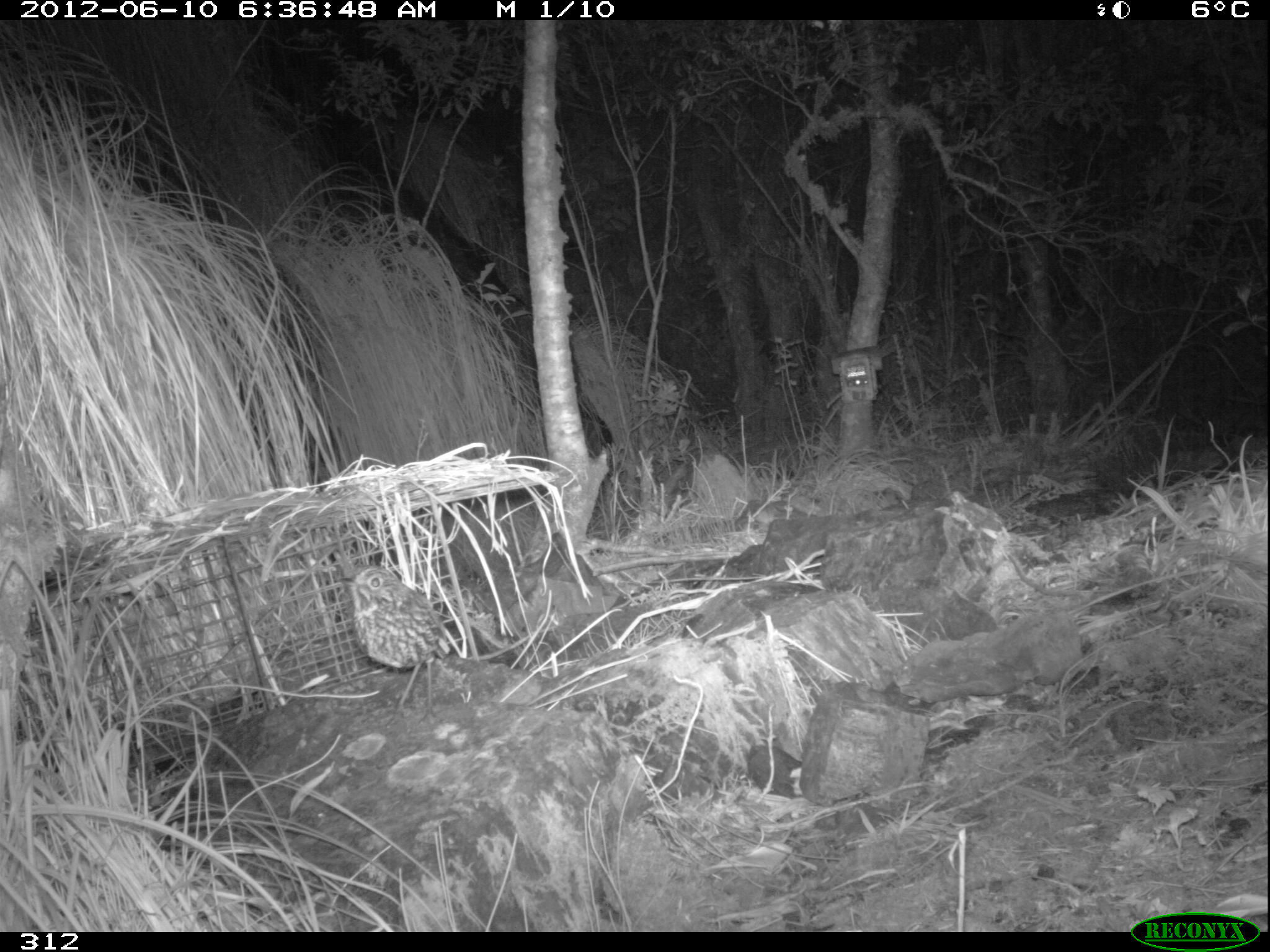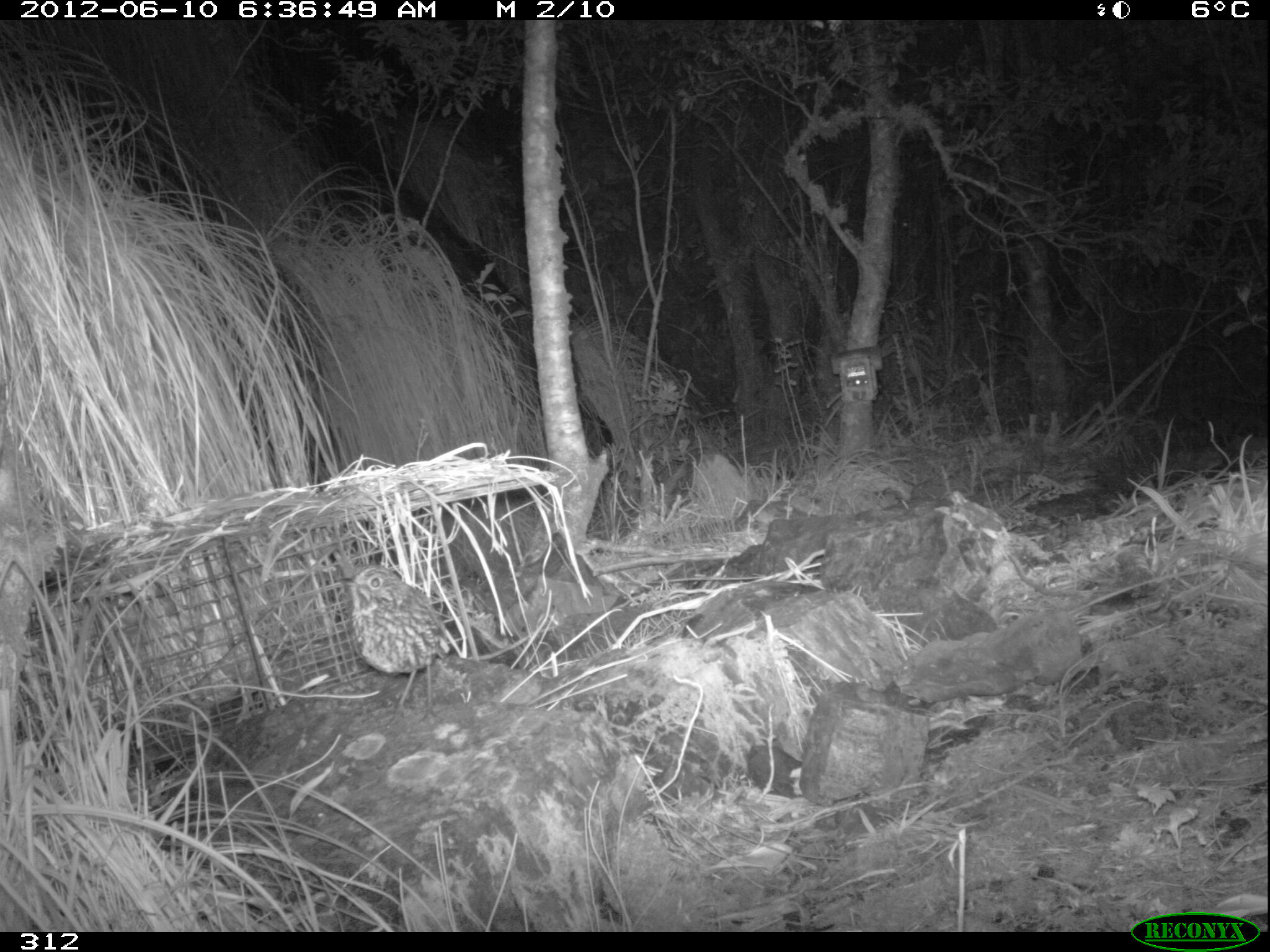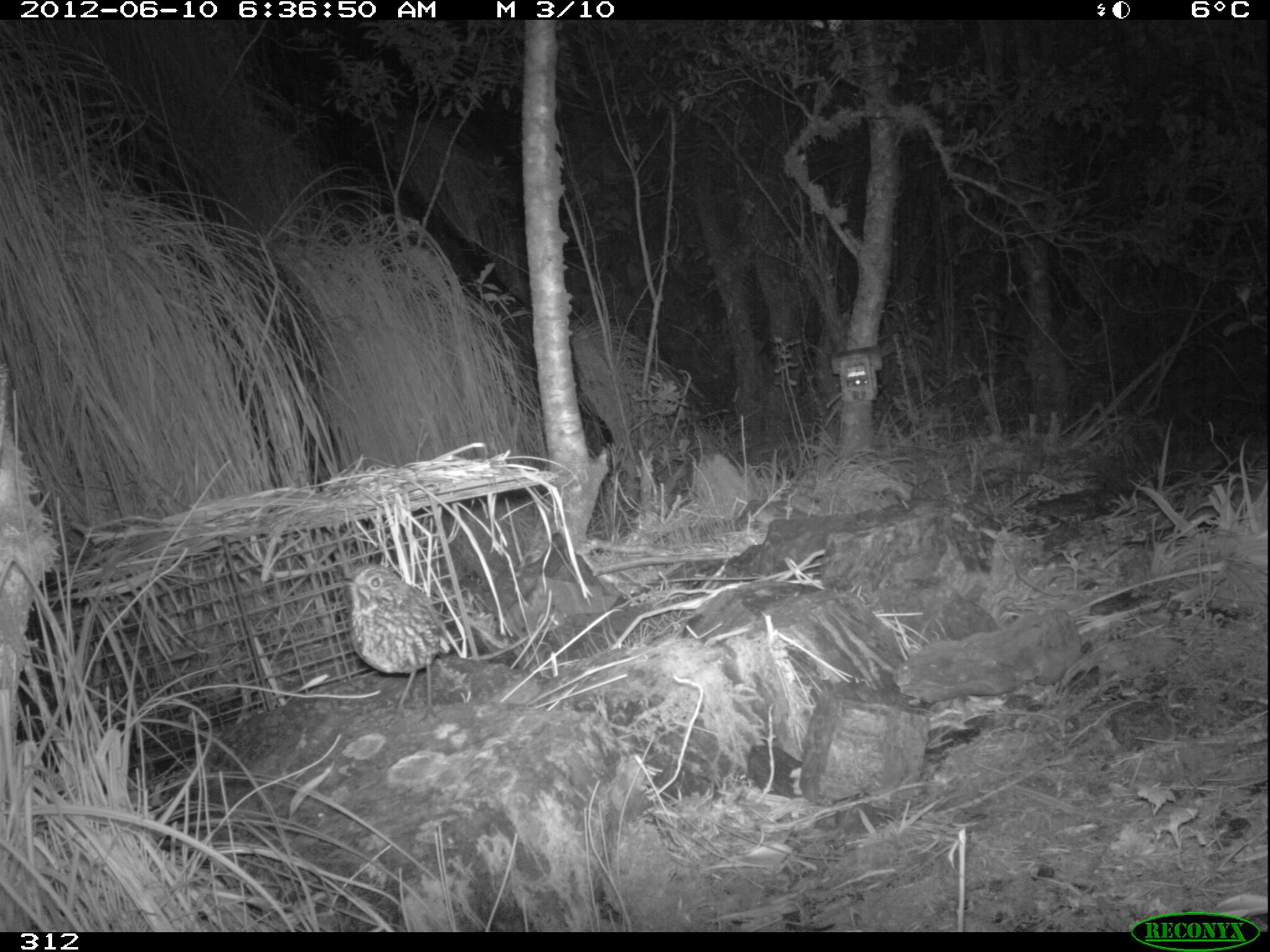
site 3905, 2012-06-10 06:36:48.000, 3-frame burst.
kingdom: Animalia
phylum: Chordata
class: Aves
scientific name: Aves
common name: bird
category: unknown bird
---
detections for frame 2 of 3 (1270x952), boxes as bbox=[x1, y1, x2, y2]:
unknown bird: bbox=[337, 563, 452, 725]